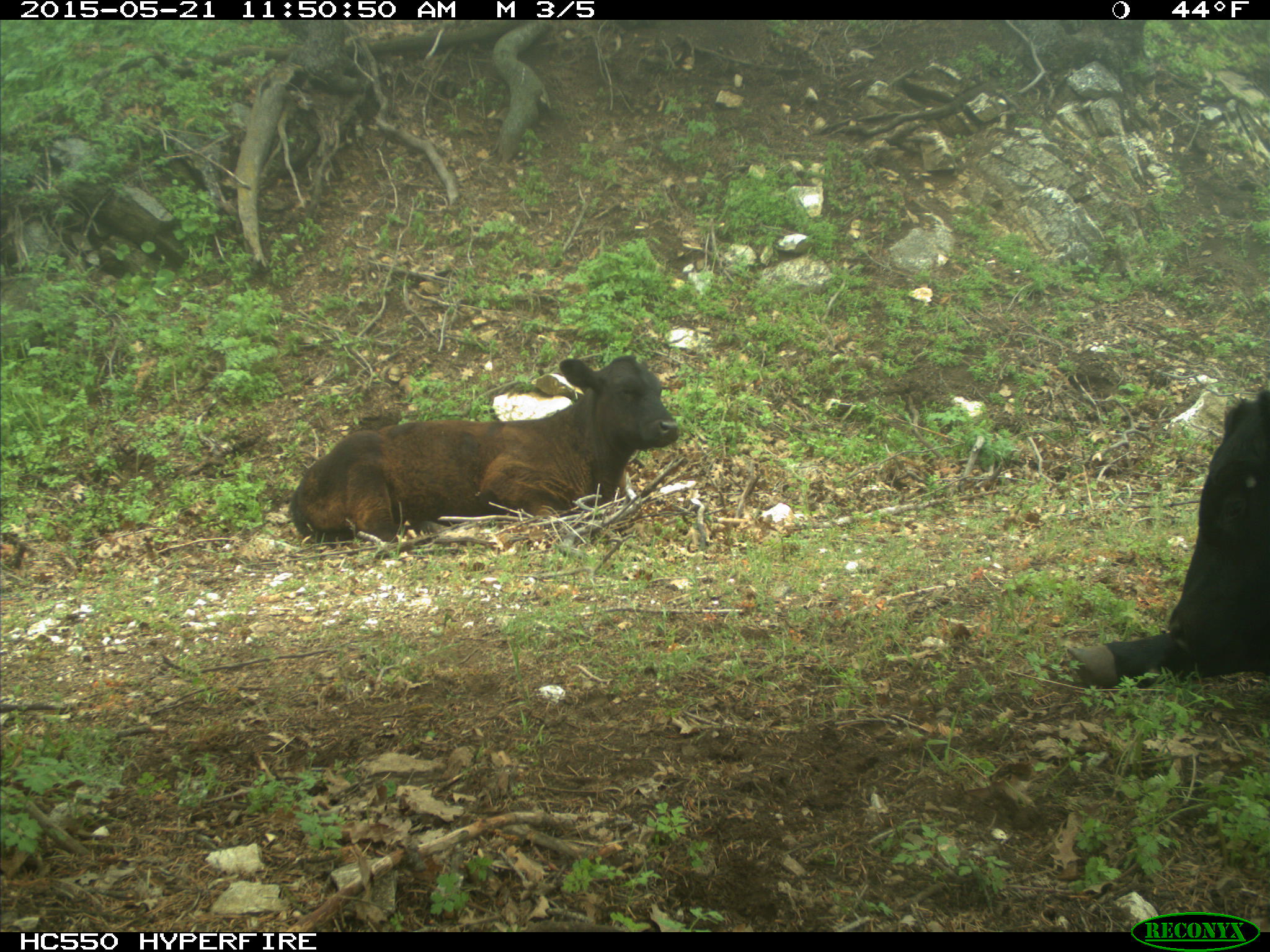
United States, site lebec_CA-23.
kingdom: Animalia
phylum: Chordata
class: Mammalia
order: Artiodactyla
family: Bovidae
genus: Bos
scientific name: Bos taurus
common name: domestic cow